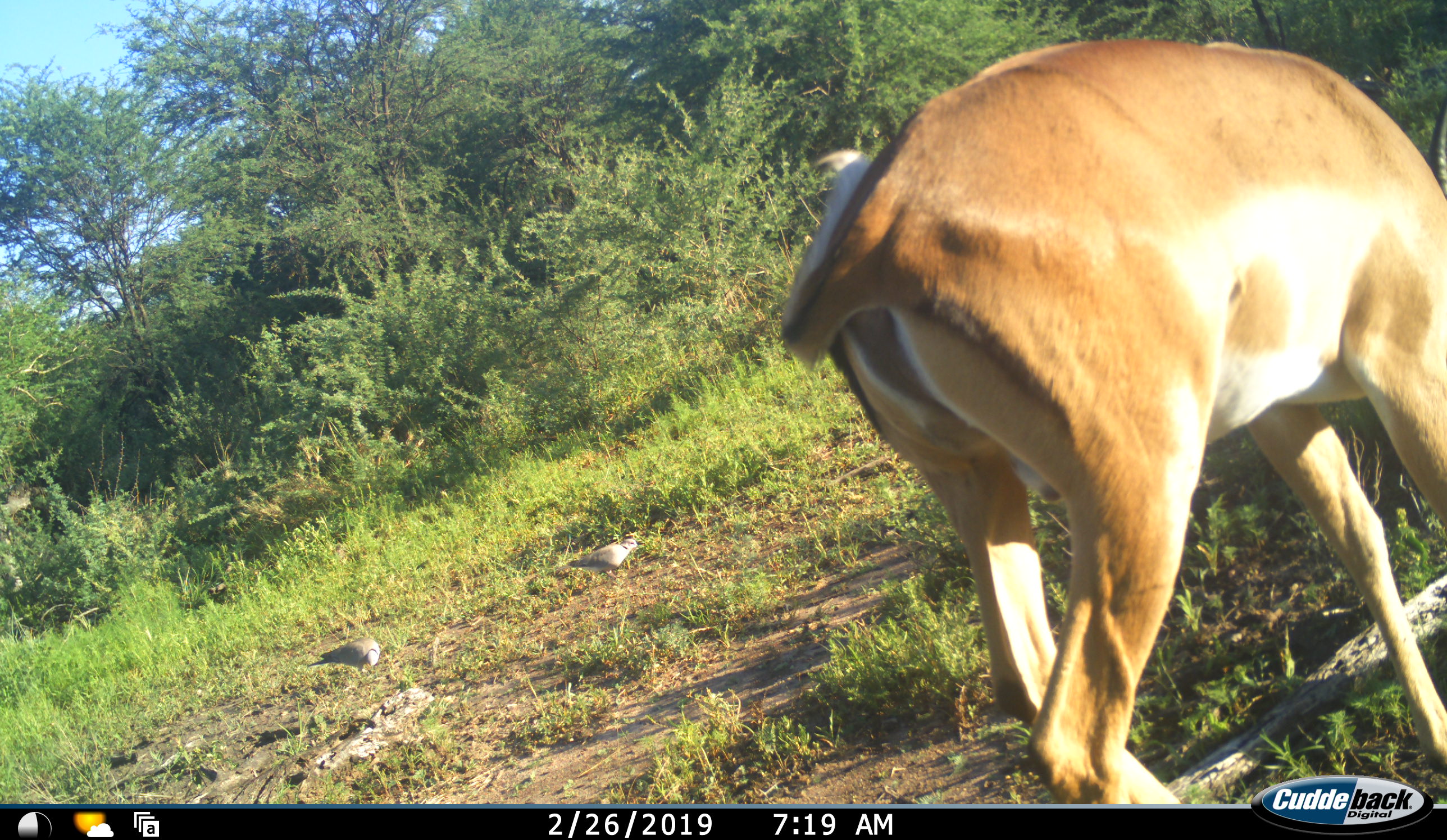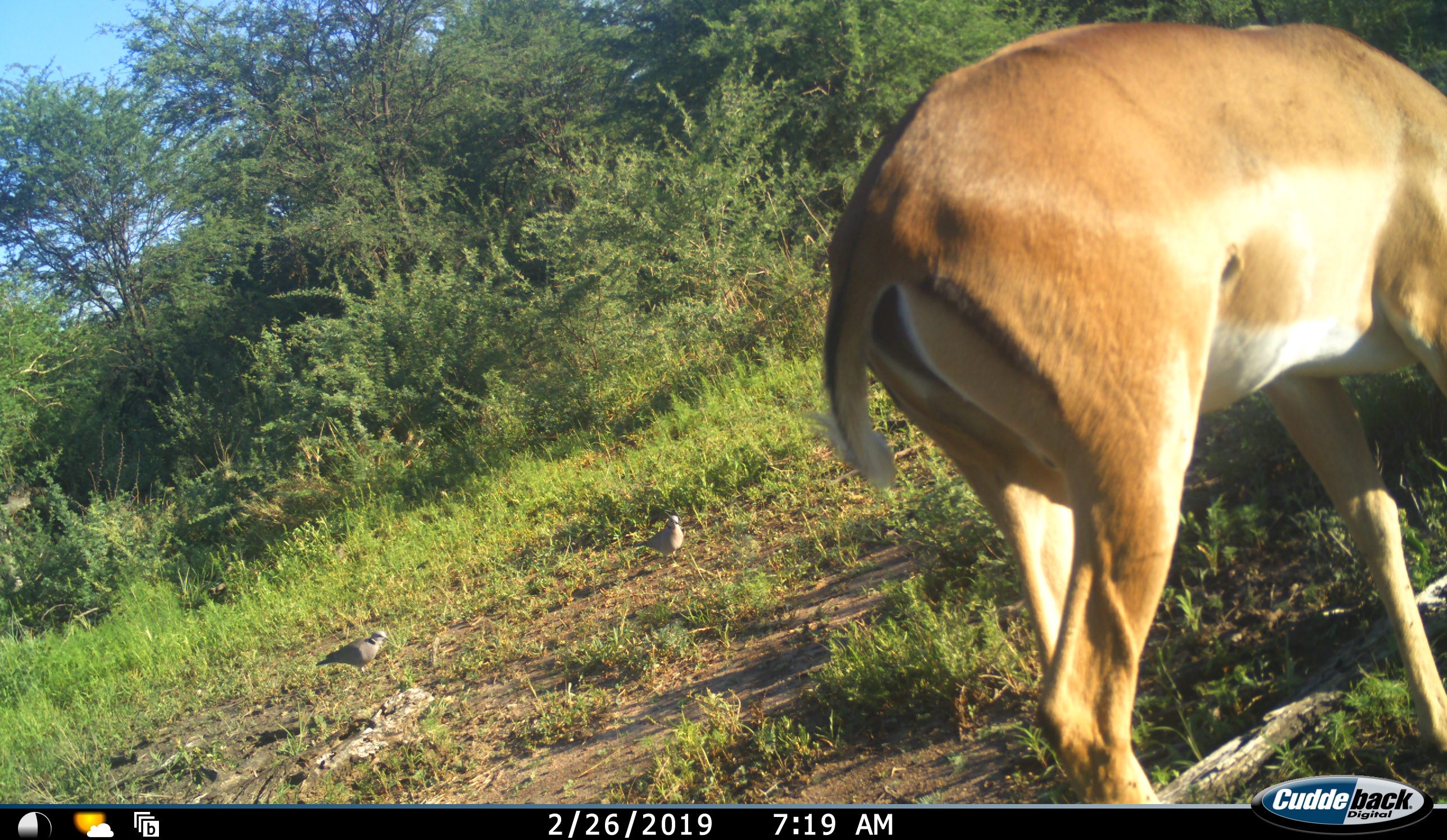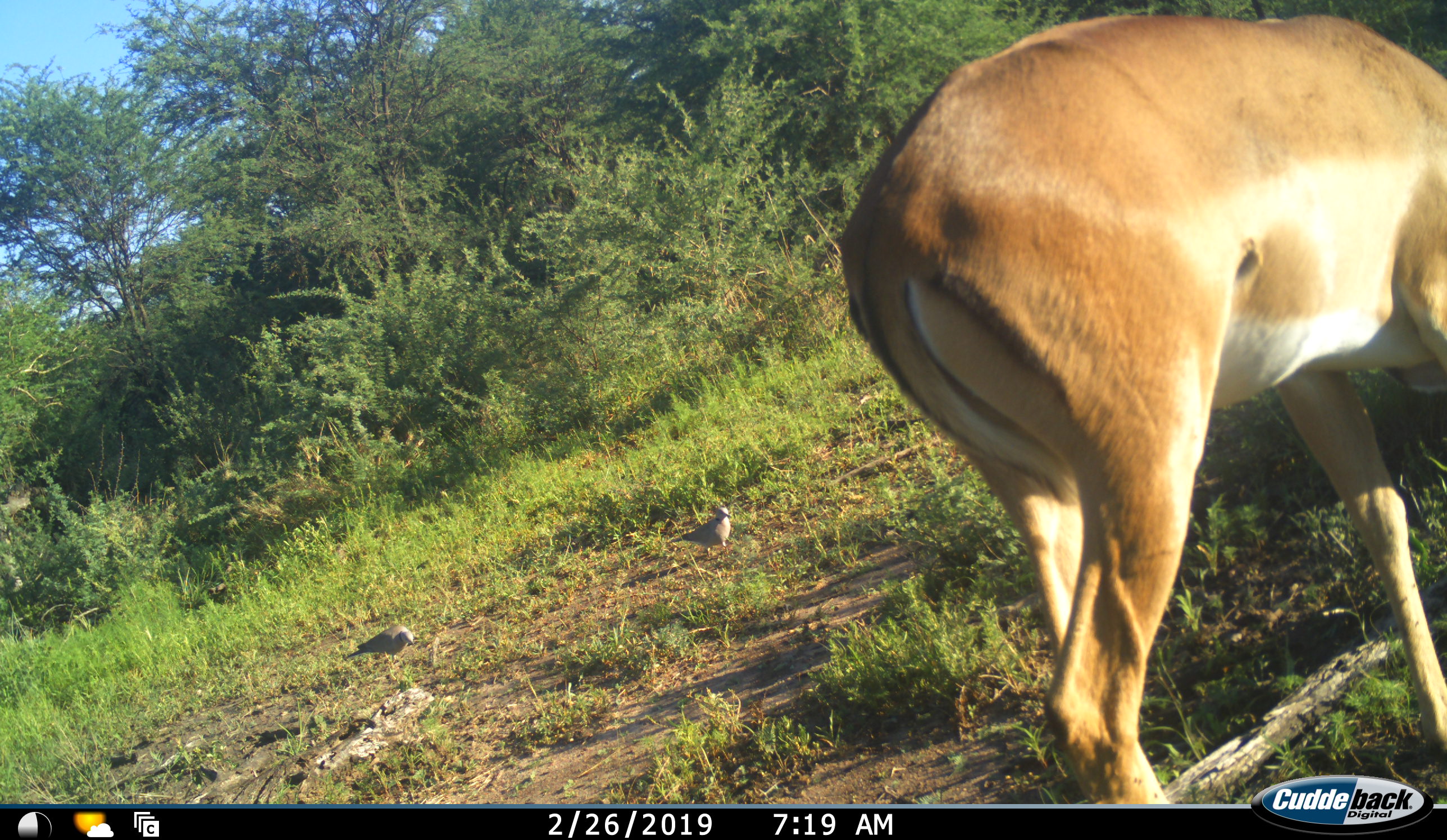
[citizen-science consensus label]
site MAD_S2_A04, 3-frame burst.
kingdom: Animalia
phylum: Chordata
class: Aves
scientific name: Aves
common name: bird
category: birdother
Birdother (bird) (Aves), count 2. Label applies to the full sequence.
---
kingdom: Animalia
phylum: Chordata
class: Mammalia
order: Artiodactyla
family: Bovidae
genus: Aepyceros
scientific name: Aepyceros melampus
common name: impala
Impala (Aepyceros melampus), count 1. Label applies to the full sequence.